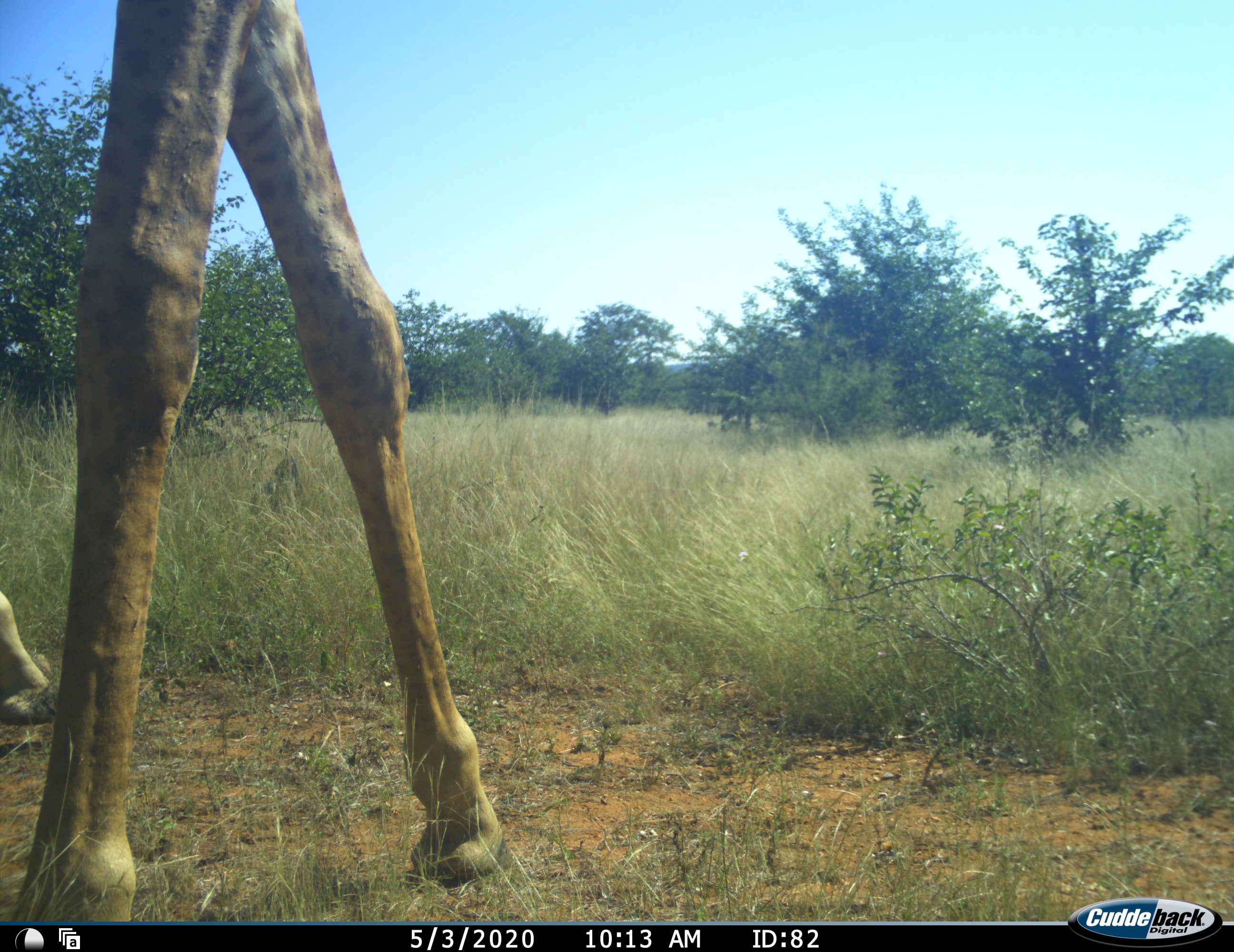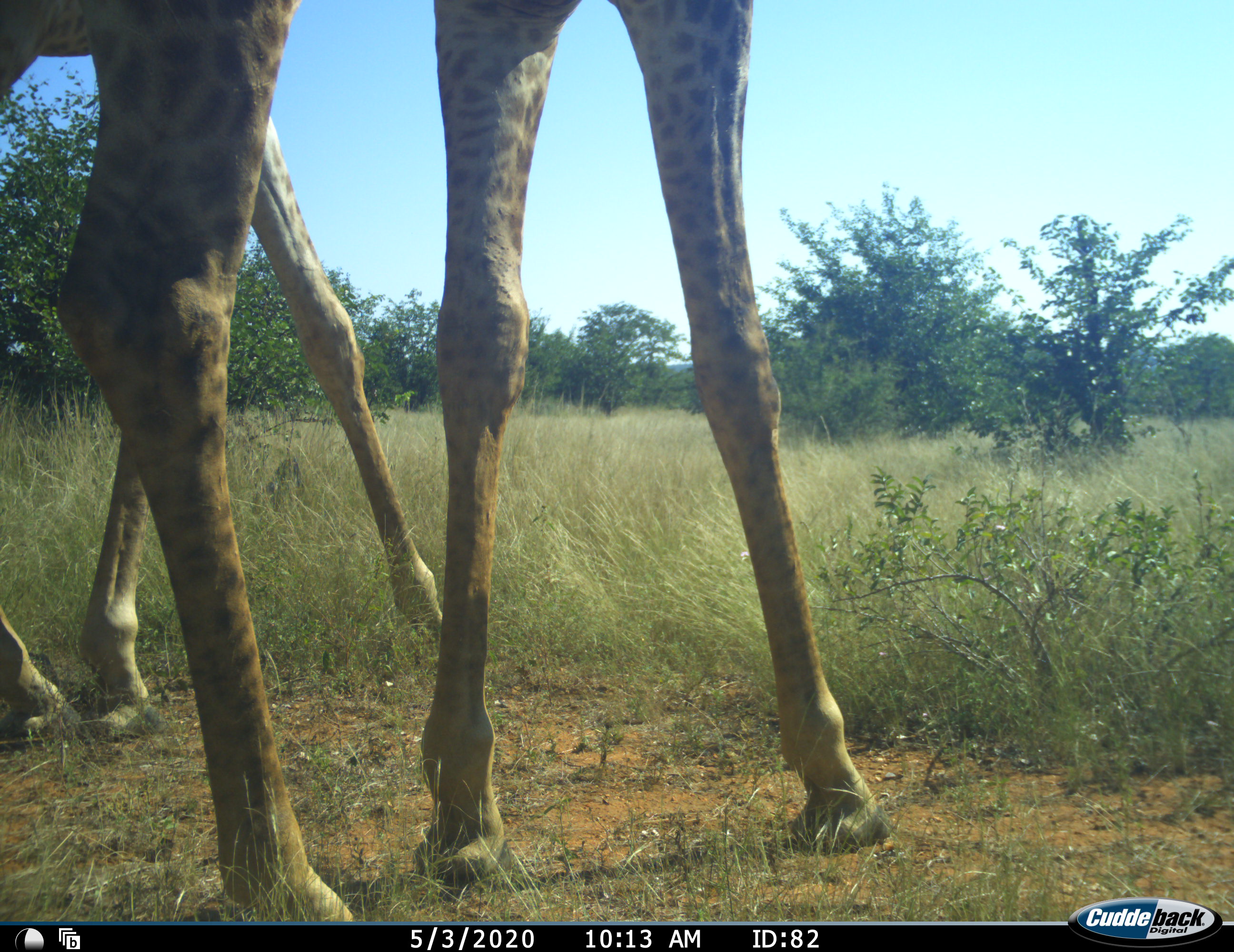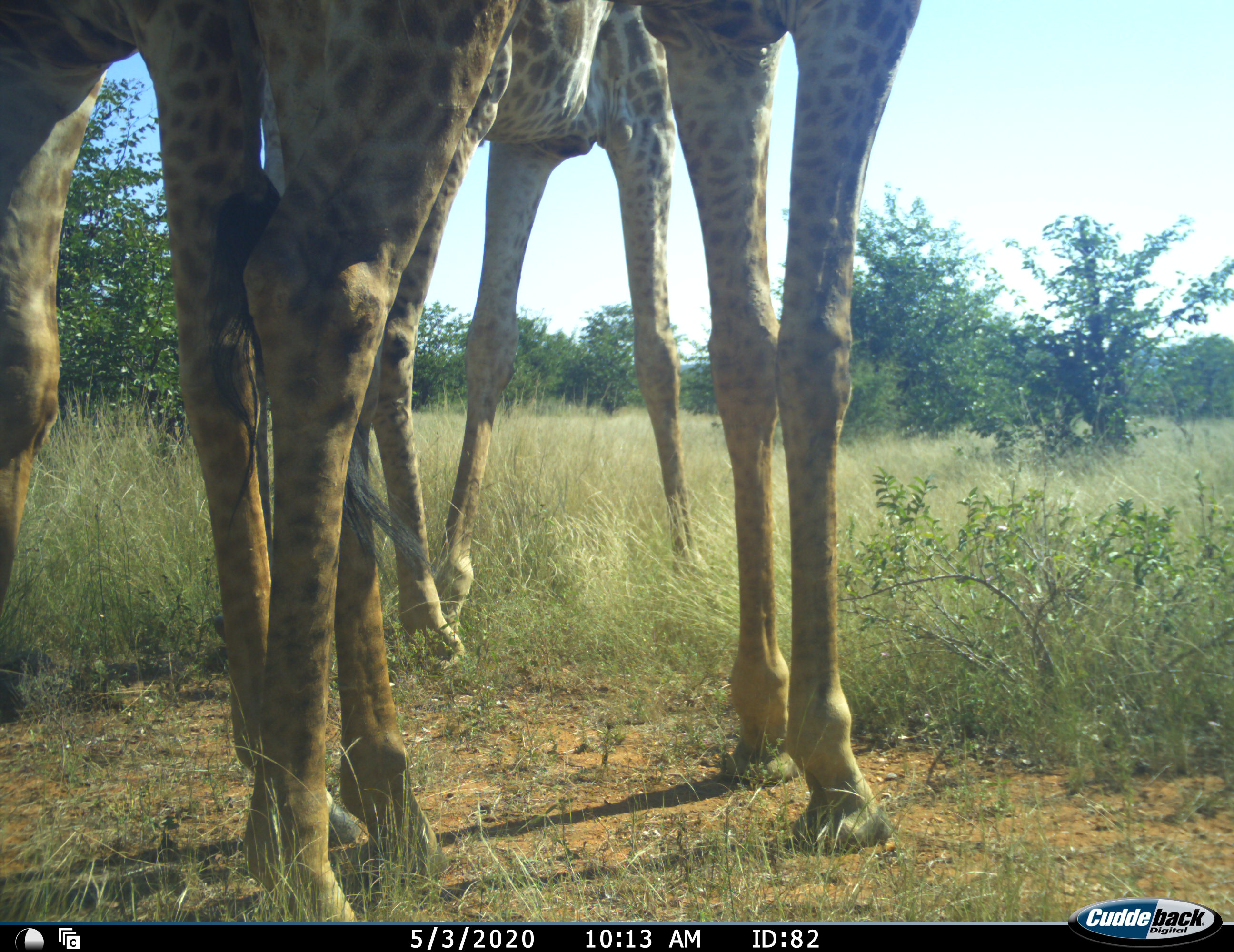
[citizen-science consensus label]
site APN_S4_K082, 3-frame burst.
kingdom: Animalia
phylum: Chordata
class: Mammalia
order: Artiodactyla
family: Giraffidae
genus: Giraffa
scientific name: Giraffa camelopardalis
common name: giraffe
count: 3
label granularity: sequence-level